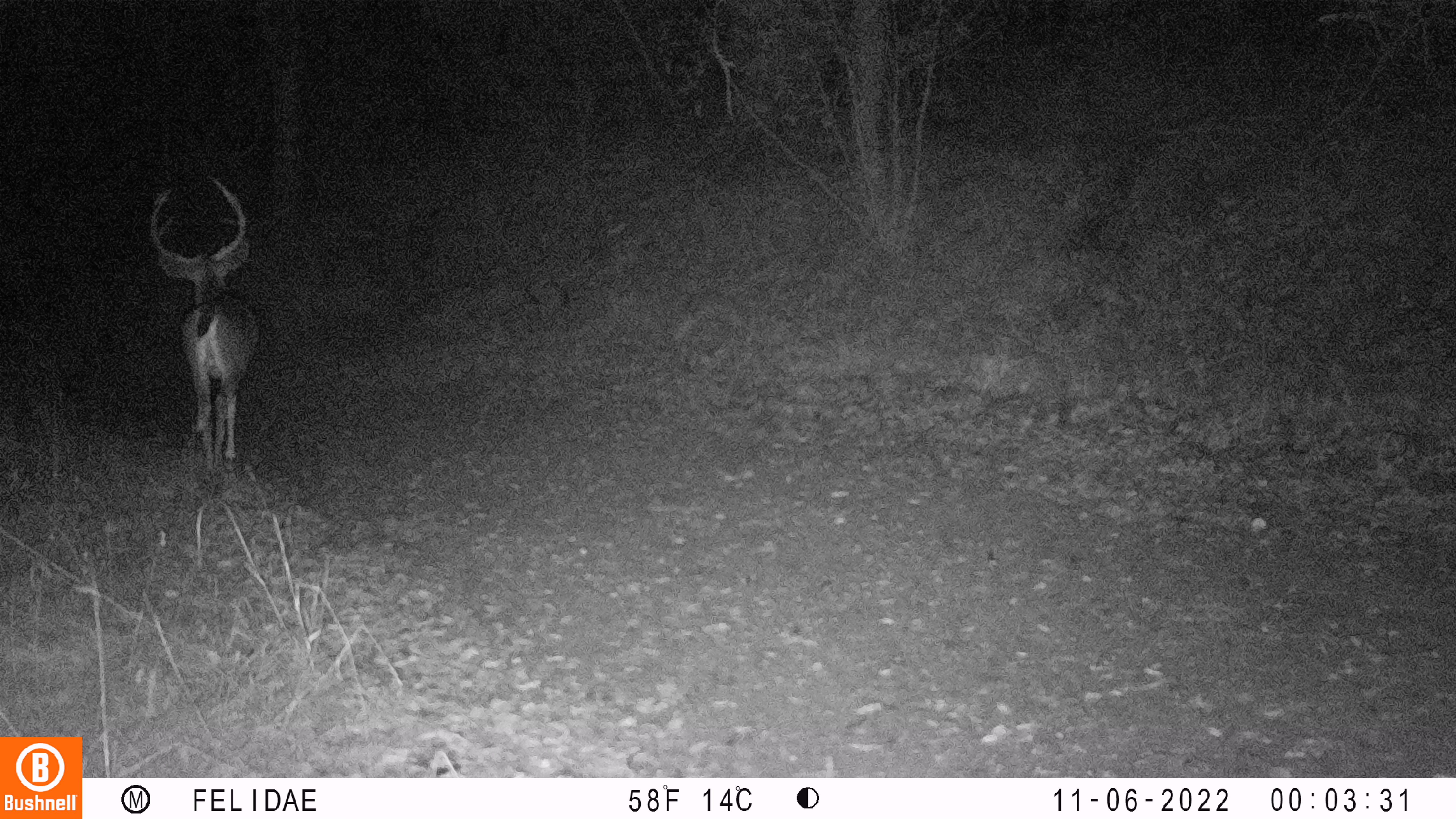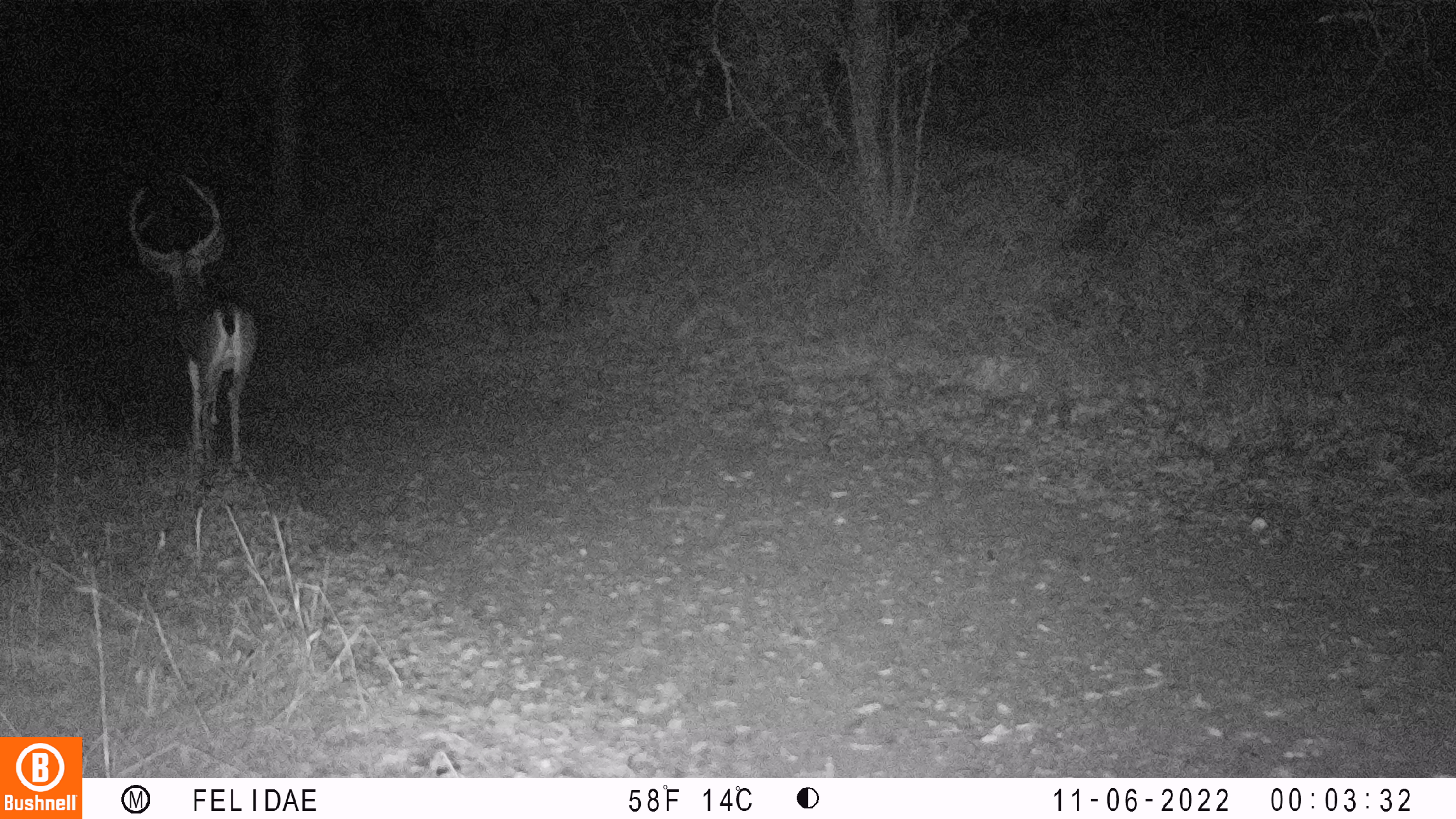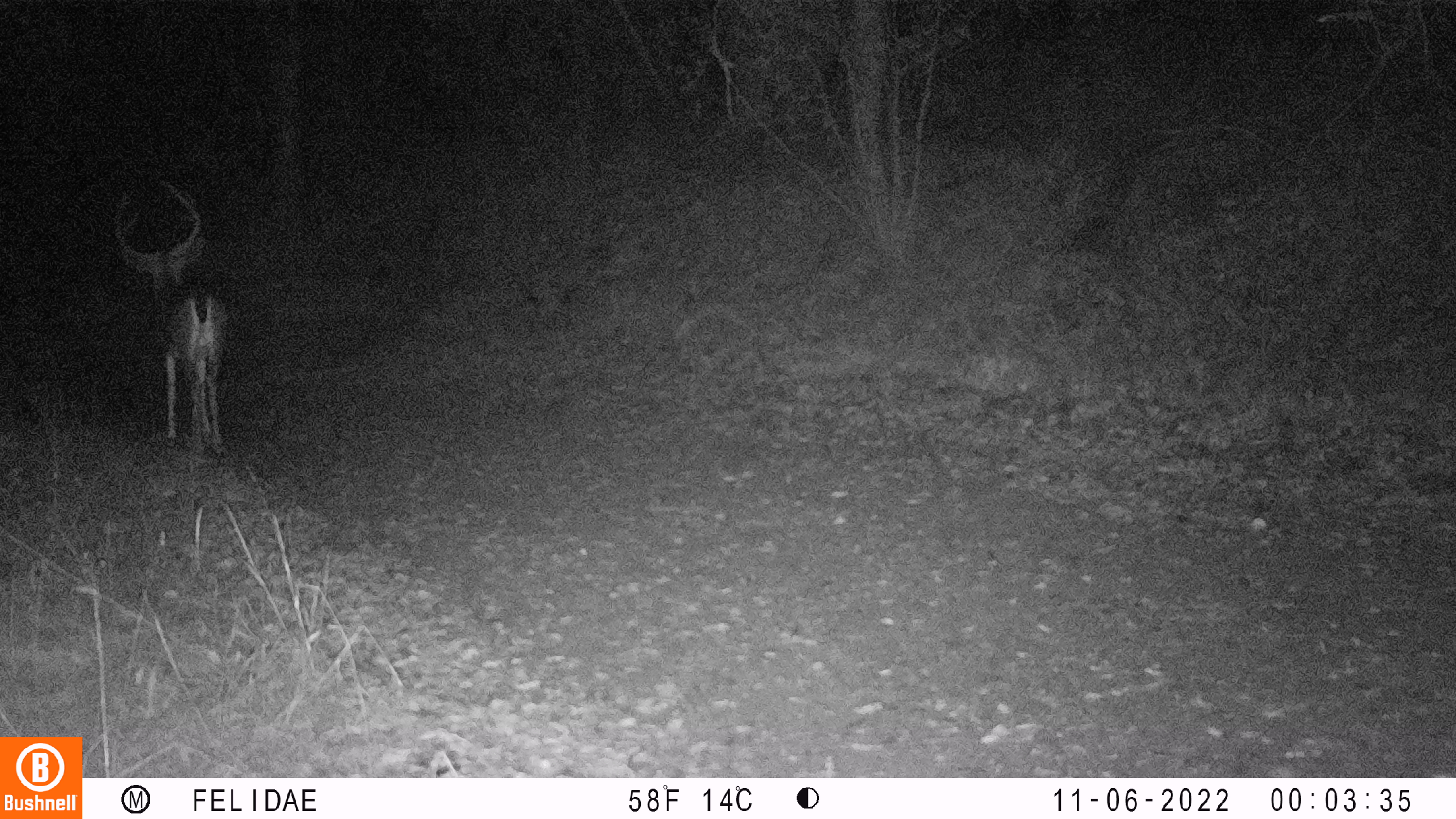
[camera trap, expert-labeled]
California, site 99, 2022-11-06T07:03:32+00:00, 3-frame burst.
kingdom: Animalia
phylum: Chordata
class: Mammalia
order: Artiodactyla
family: Cervidae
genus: Odocoileus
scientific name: Odocoileus hemionus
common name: mule deer